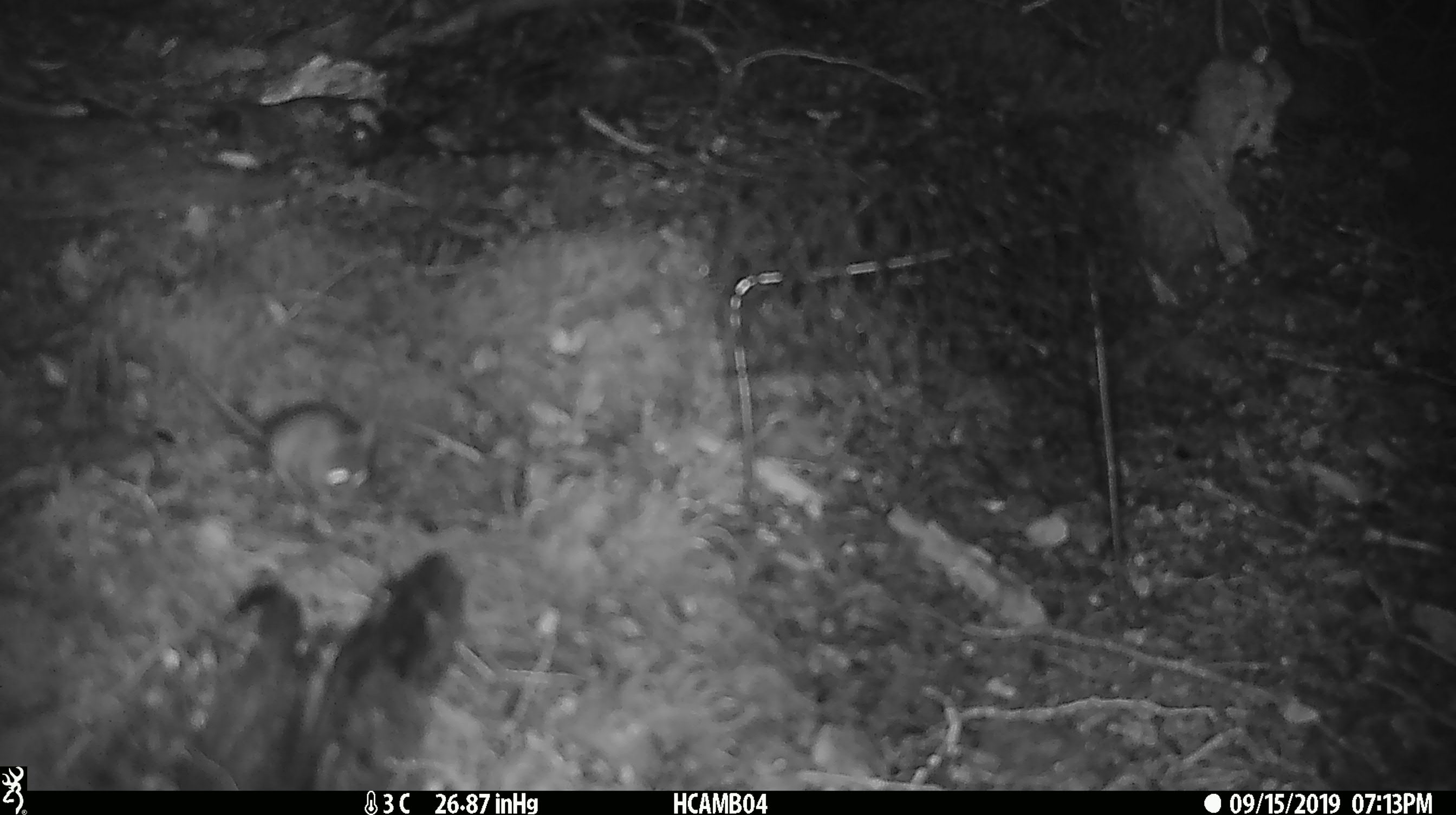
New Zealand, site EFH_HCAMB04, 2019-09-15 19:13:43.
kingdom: Animalia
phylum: Chordata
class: Mammalia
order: Rodentia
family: Muridae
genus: Mus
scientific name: Mus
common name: mouse